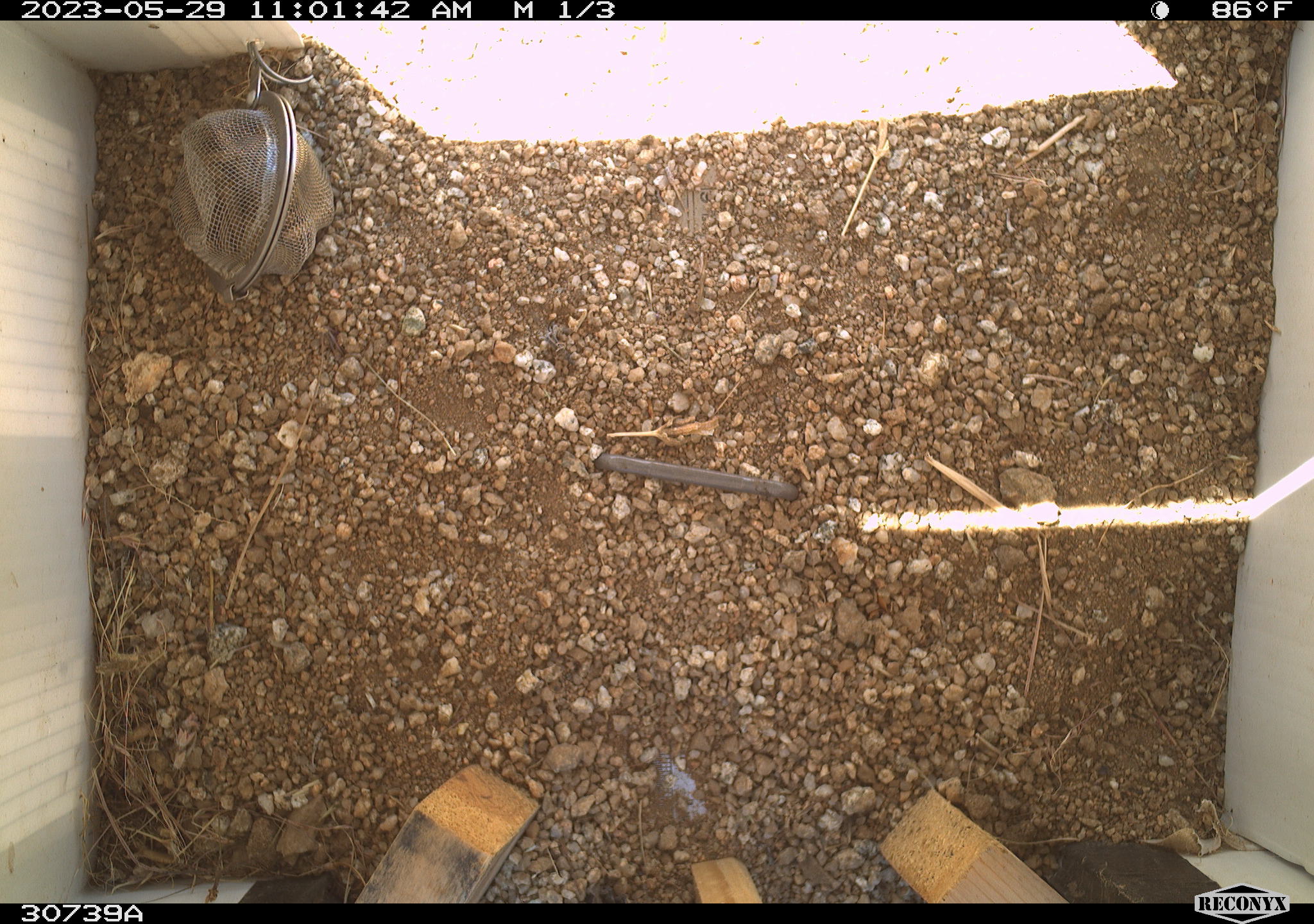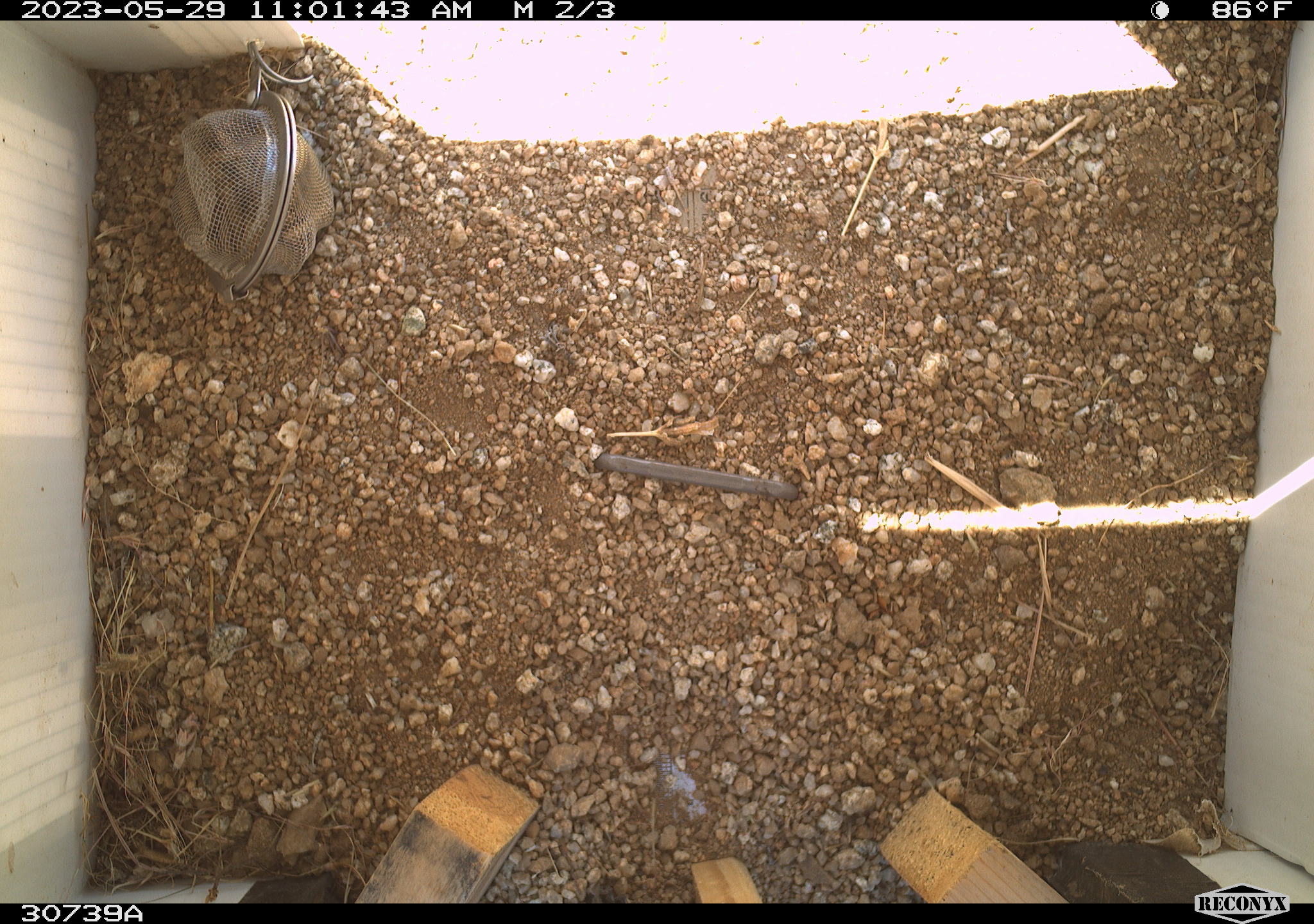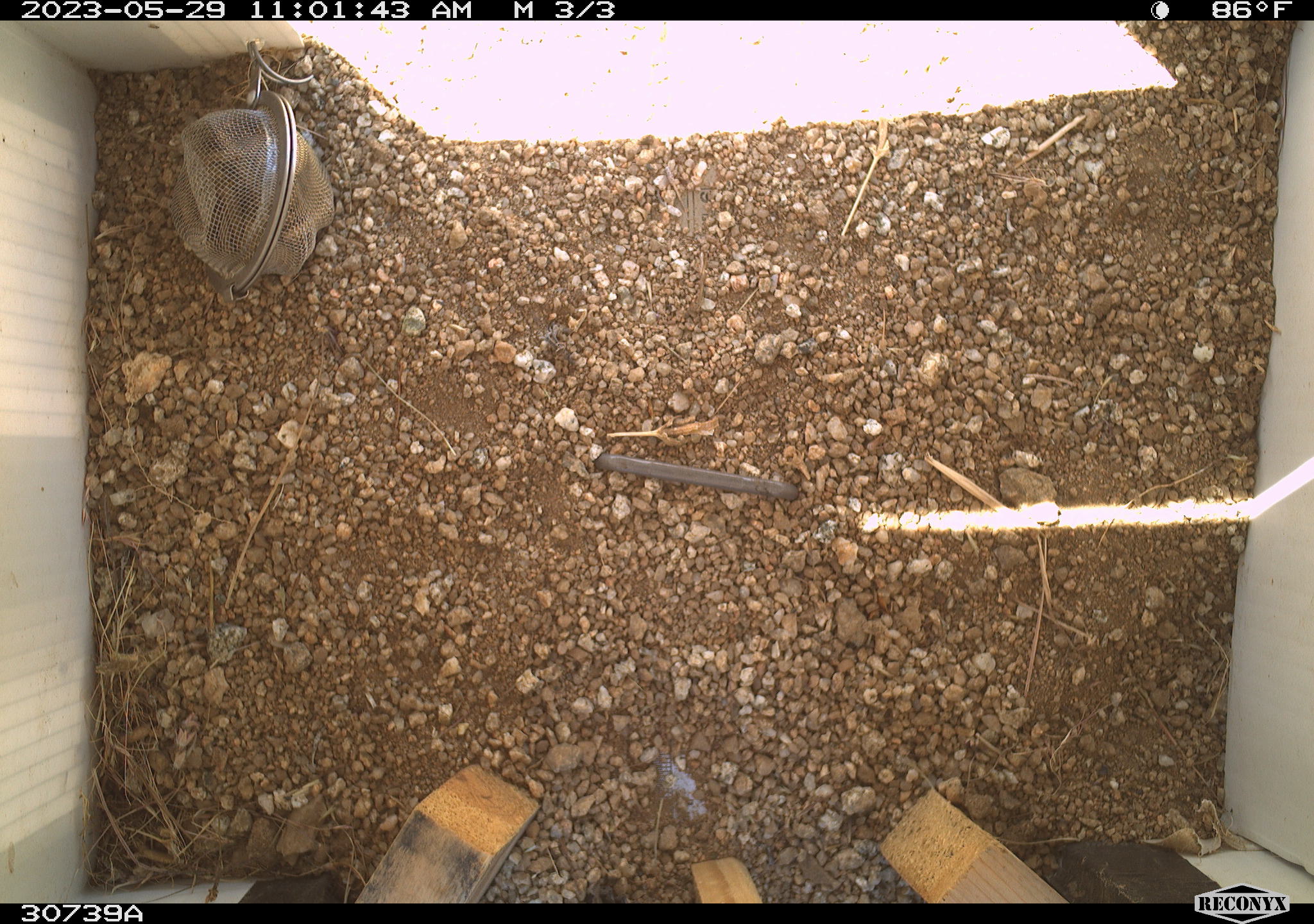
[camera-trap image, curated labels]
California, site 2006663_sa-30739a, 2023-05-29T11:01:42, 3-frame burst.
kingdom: Animalia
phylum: Chordata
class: Mammalia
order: Rodentia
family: Sciuridae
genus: Ammospermophilus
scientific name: Ammospermophilus leucurus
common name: white-tailed antelope squirrel